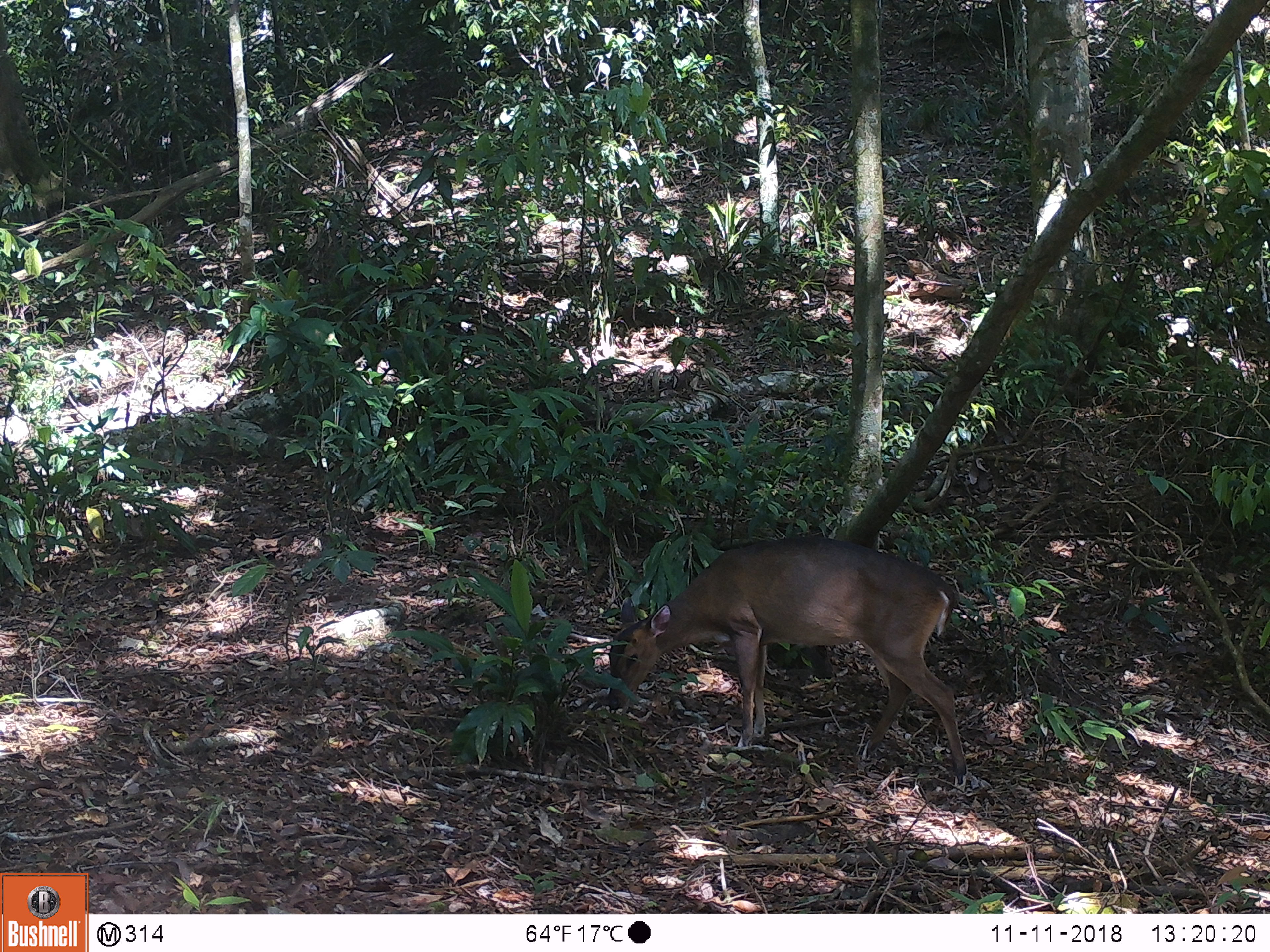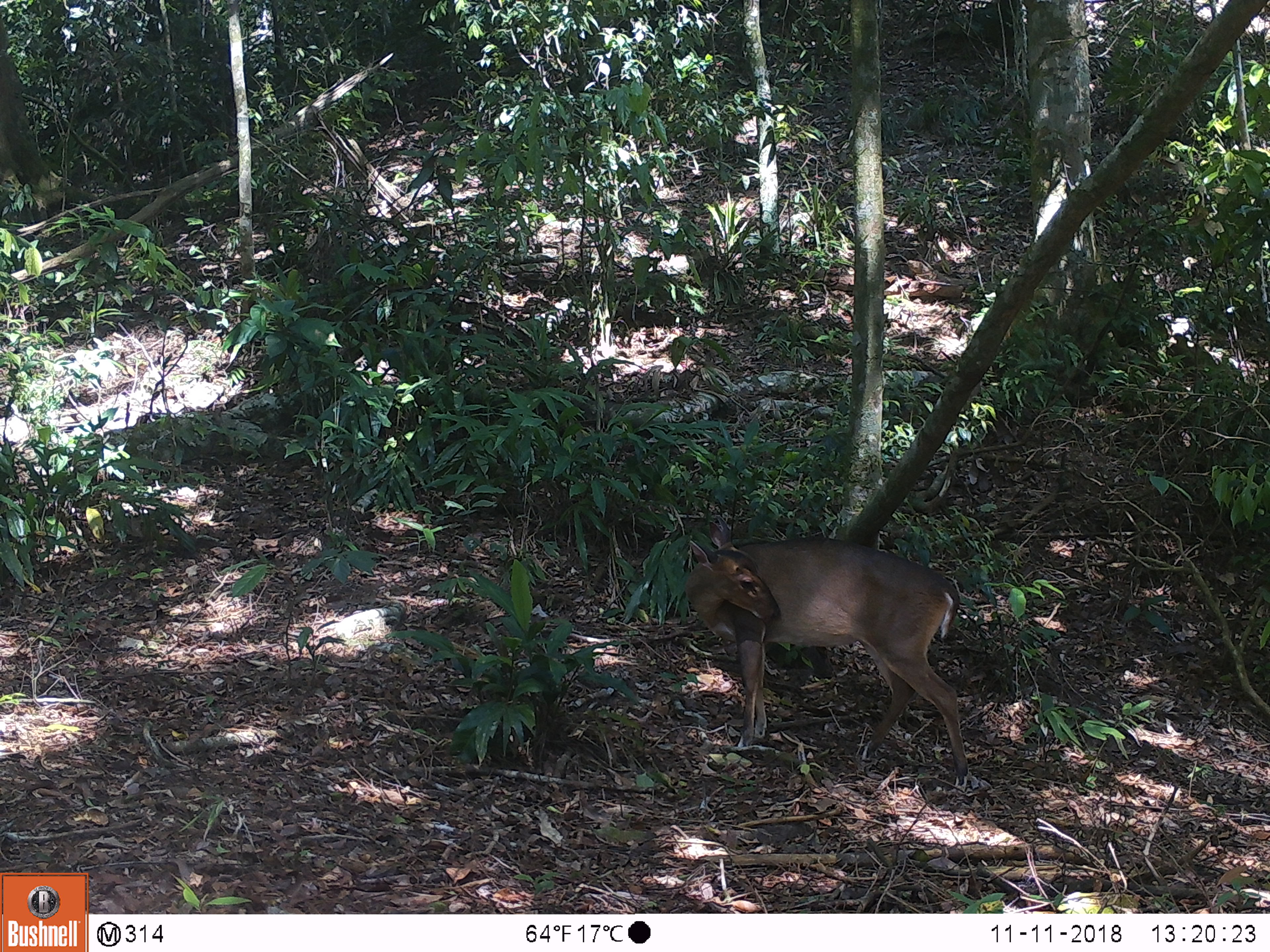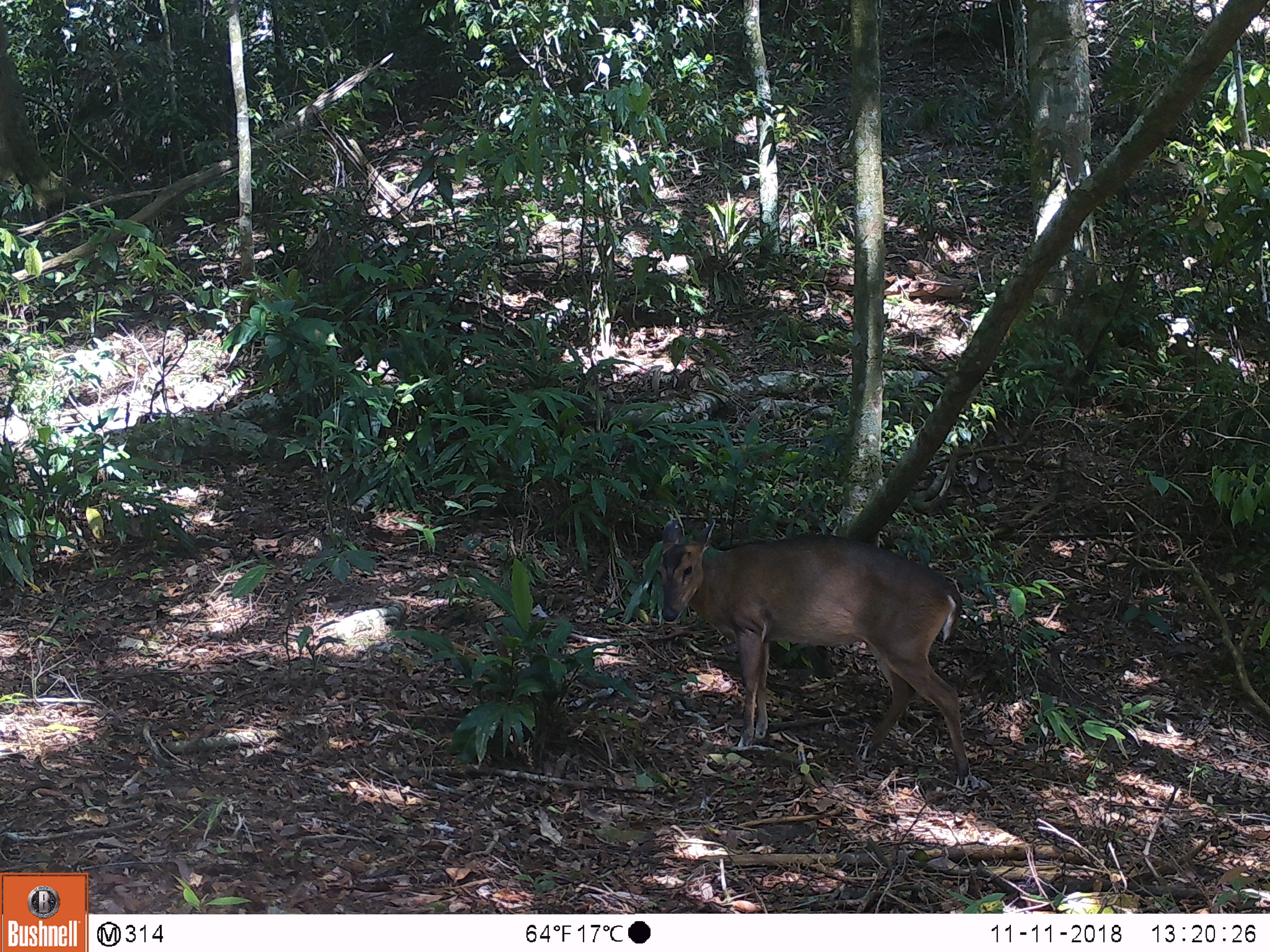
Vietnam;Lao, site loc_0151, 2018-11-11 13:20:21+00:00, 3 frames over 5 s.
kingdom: Animalia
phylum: Chordata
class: Mammalia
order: Artiodactyla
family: Cervidae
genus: Muntiacus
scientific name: Muntiacus vuquangensis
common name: large-antlered muntjac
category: large antlered muntjac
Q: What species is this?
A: Large antlered muntjac (large-antlered muntjac) (Muntiacus vuquangensis).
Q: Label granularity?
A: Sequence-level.